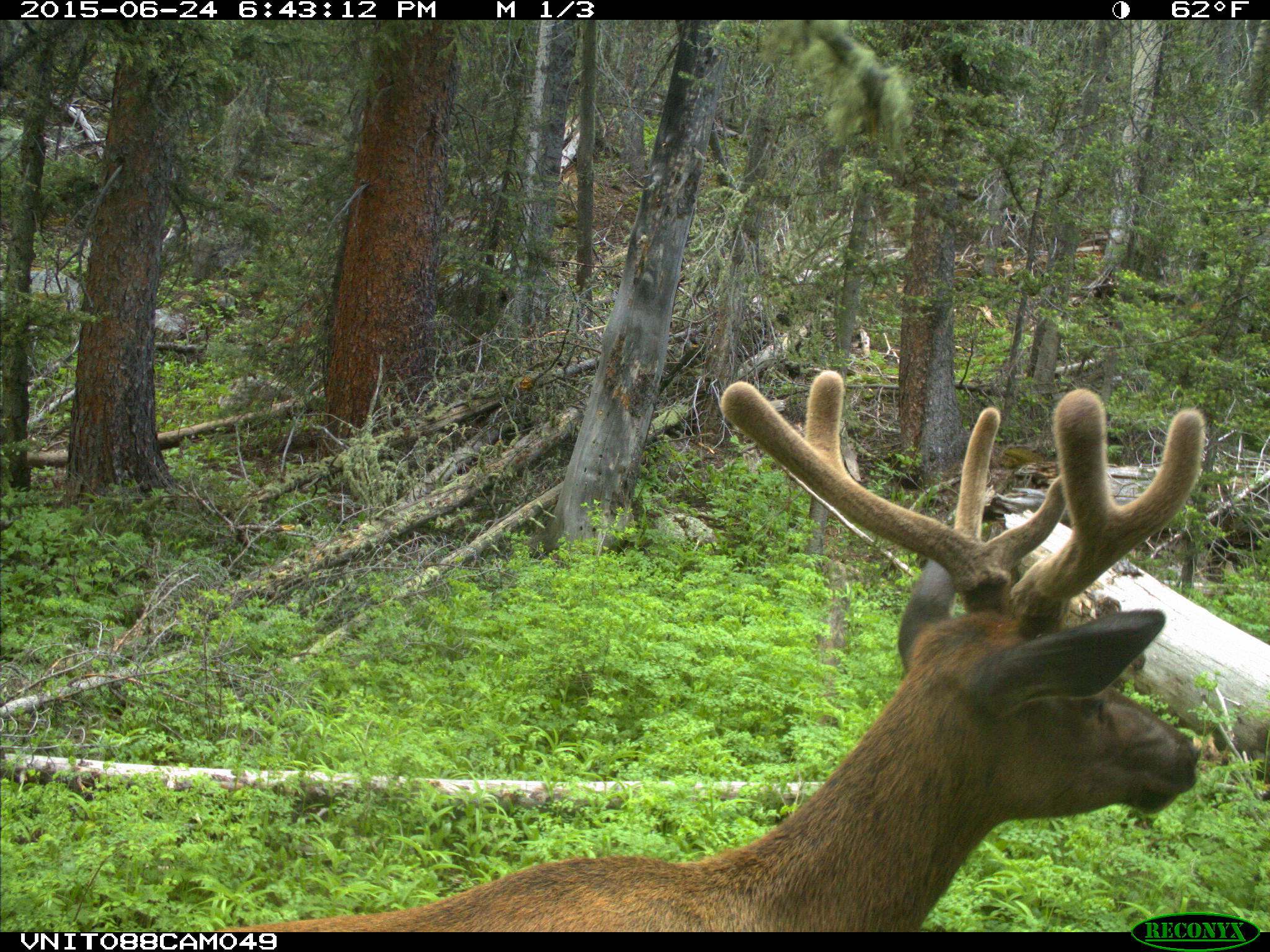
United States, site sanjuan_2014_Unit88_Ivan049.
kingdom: Animalia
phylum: Chordata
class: Mammalia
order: Artiodactyla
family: Cervidae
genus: Cervus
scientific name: Cervus elaphus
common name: red deer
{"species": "Cervus elaphus (red deer)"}